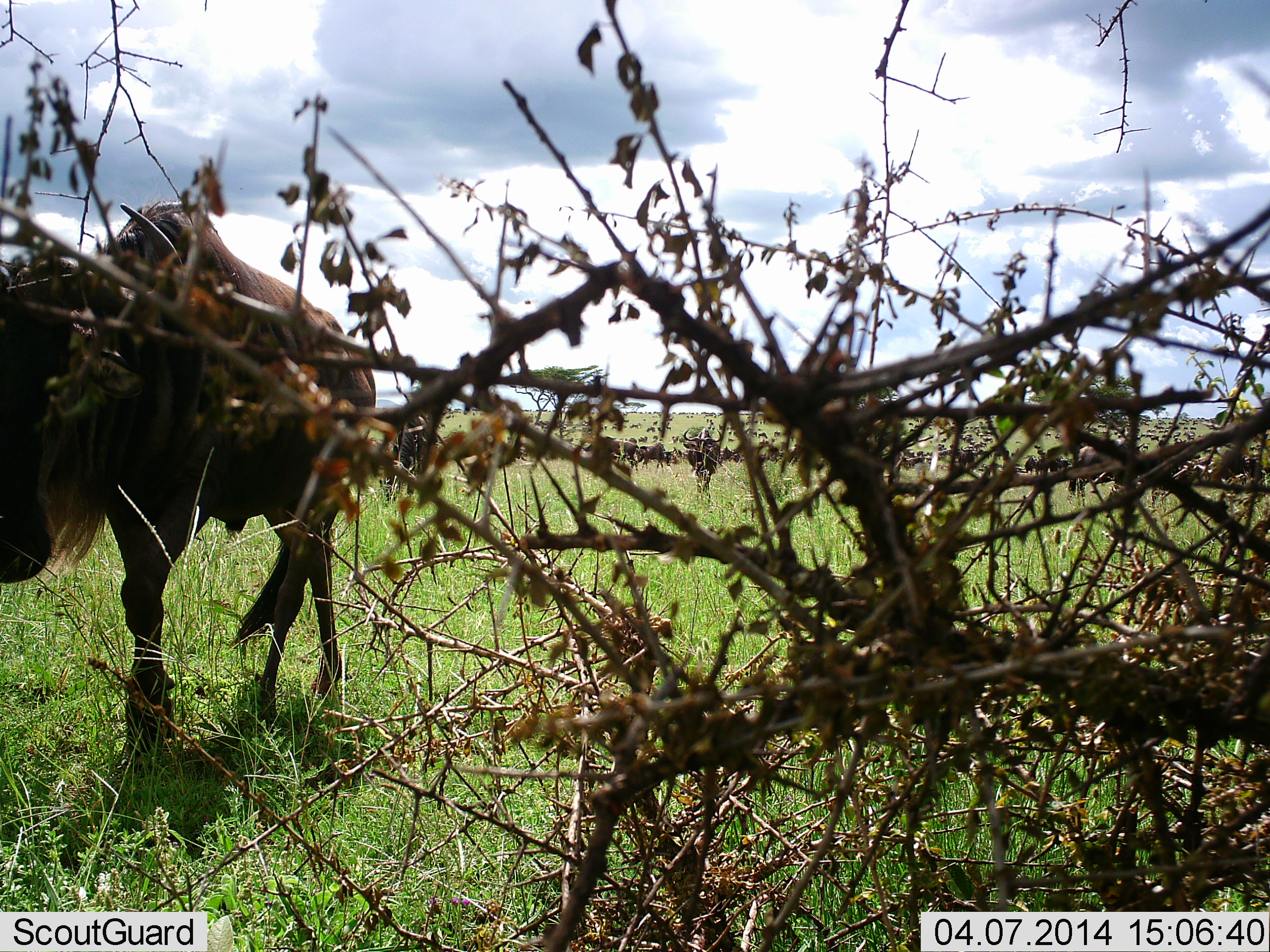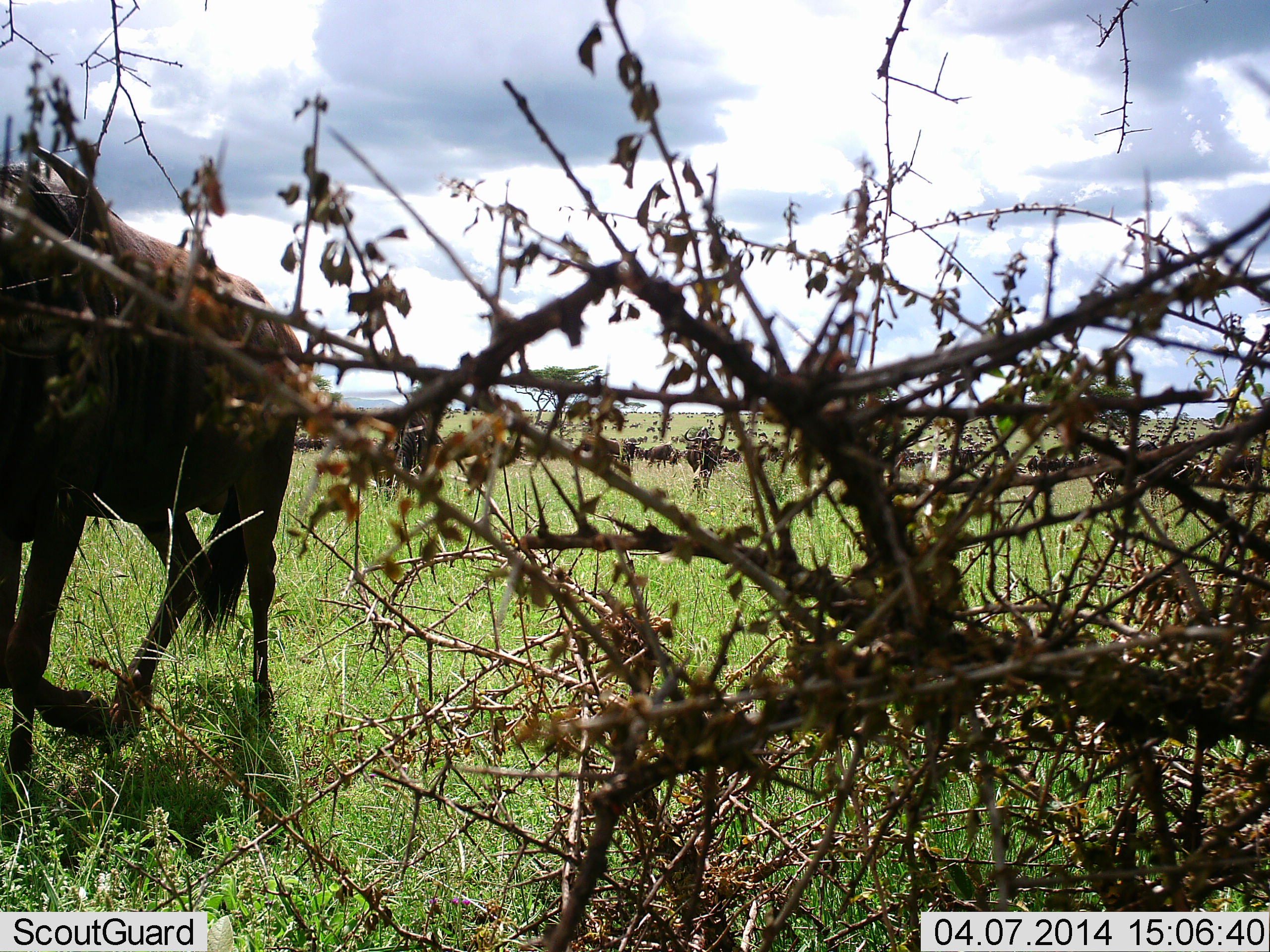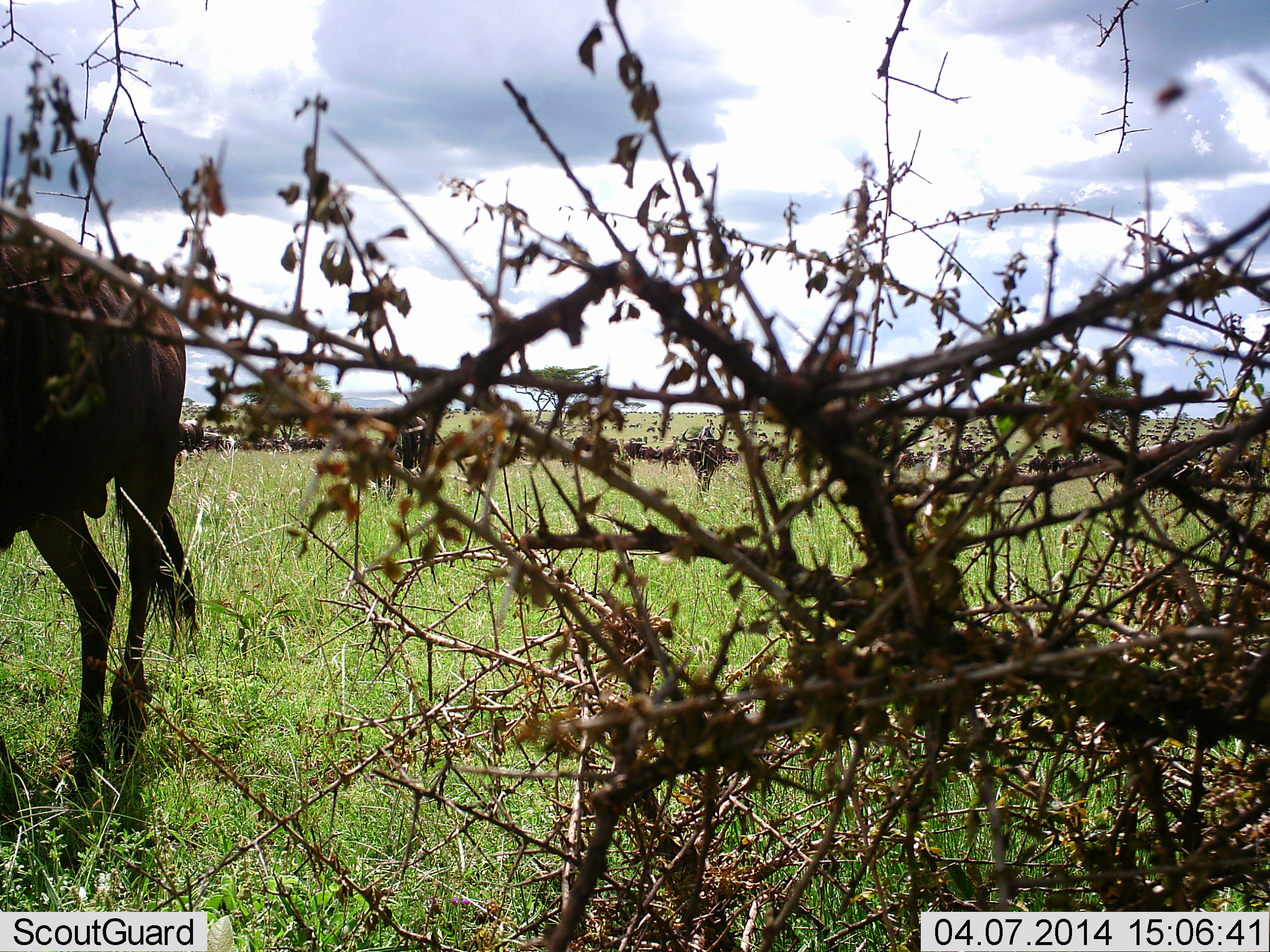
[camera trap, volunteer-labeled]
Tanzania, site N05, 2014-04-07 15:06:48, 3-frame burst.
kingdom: Animalia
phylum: Chordata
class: Mammalia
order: Artiodactyla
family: Bovidae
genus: Connochaetes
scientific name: Connochaetes taurinus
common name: blue wildebeest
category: wildebeest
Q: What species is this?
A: Wildebeest (blue wildebeest) (Connochaetes taurinus).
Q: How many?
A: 11-50.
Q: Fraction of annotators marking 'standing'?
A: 19%.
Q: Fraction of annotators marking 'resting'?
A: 7%.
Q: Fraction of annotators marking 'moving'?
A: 93%.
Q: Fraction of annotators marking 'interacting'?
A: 0%.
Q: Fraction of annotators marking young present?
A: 0%.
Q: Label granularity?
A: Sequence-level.